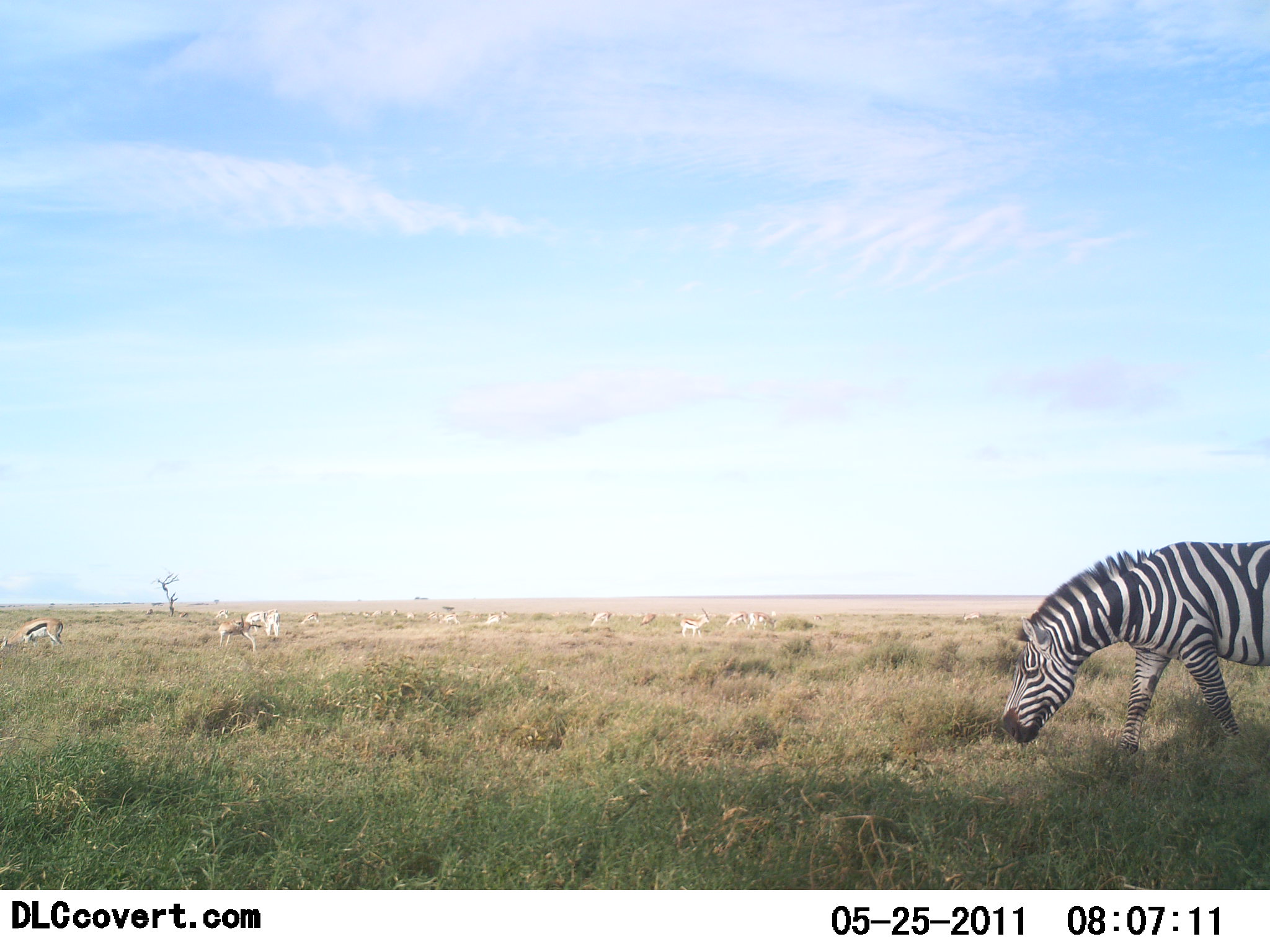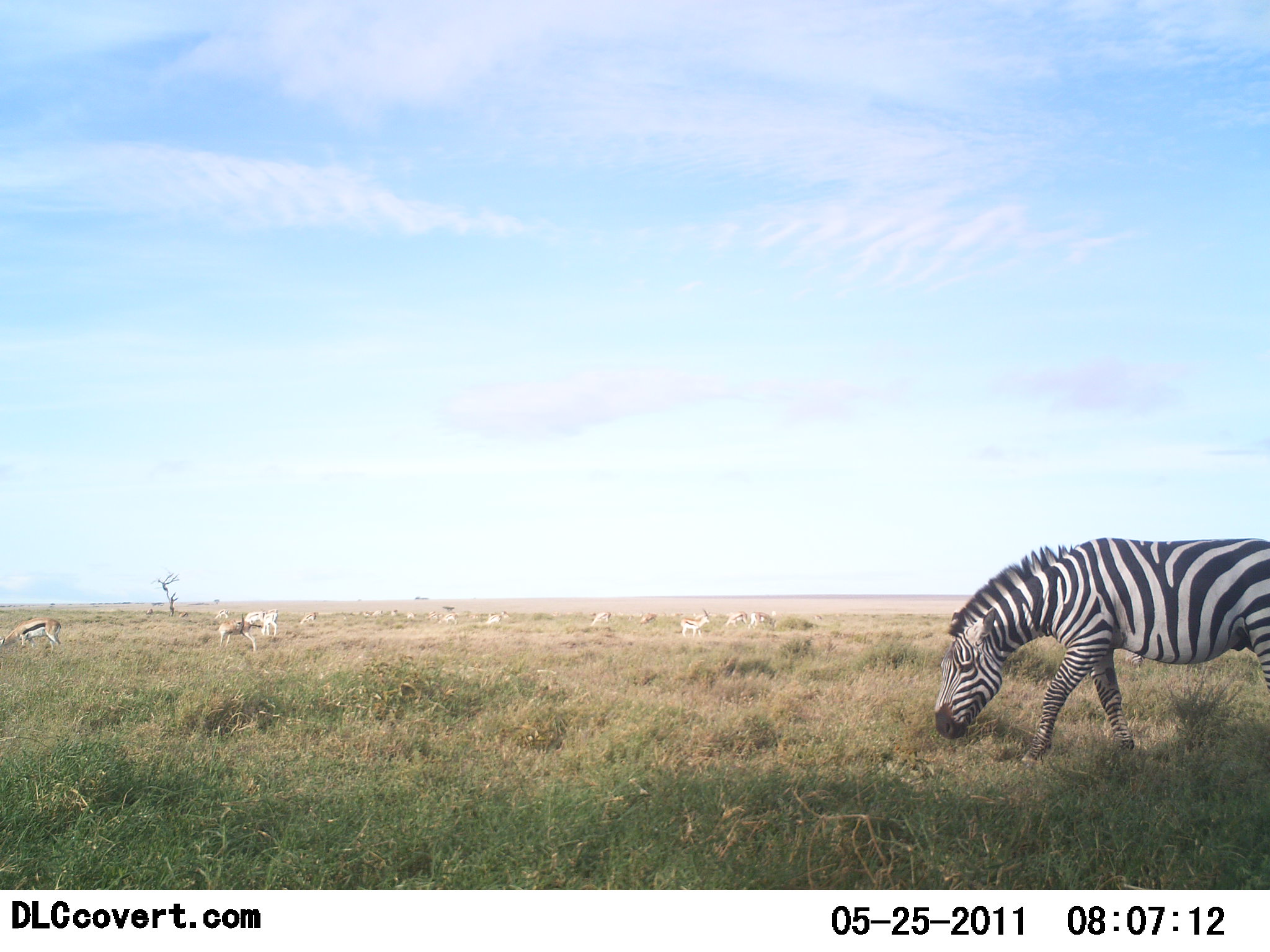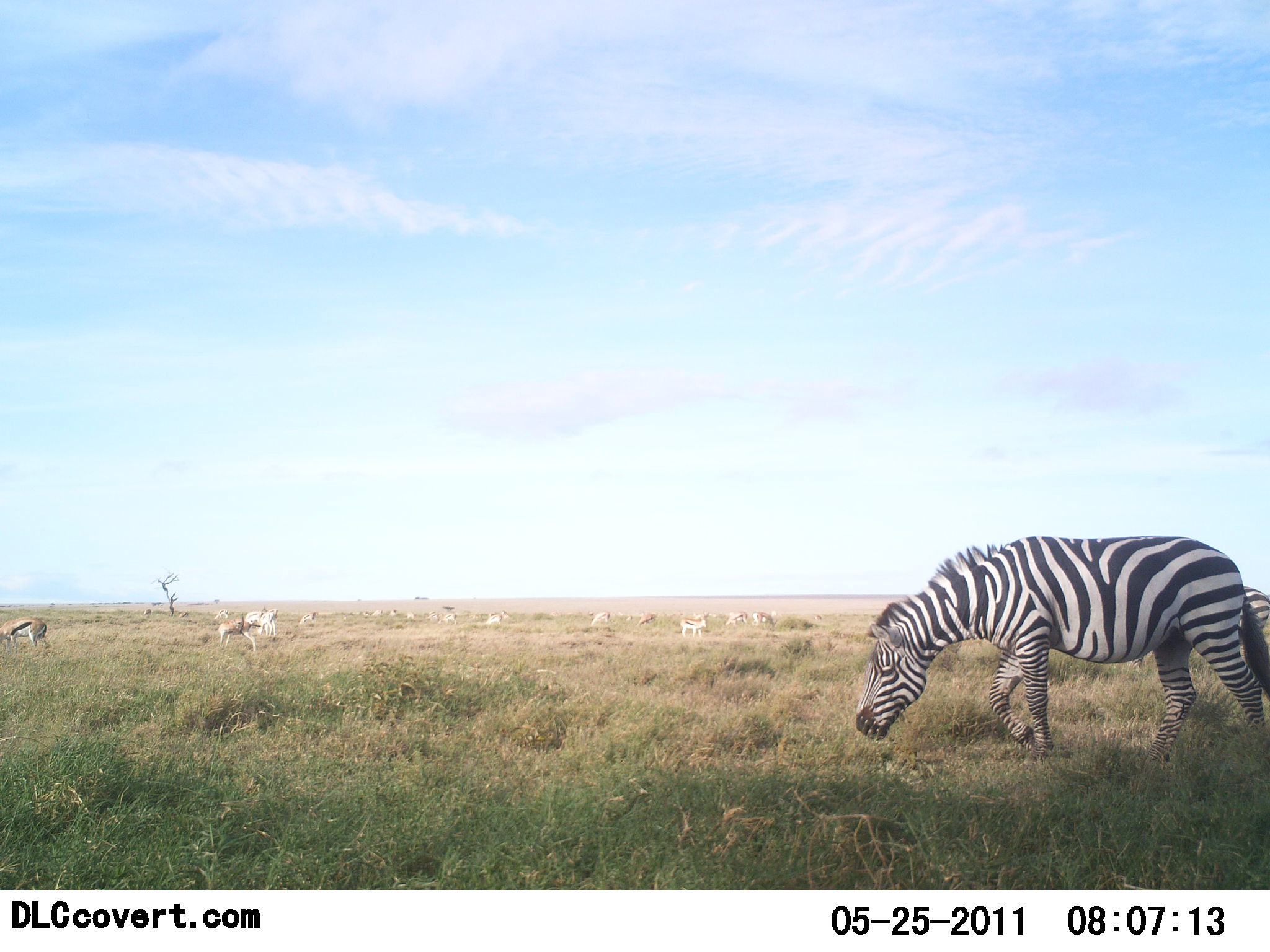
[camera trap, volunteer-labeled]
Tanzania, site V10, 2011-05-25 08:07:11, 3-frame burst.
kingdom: Animalia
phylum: Chordata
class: Mammalia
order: Artiodactyla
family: Bovidae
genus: Eudorcas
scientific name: Eudorcas thomsonii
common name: thomson's gazelle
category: gazellethomsons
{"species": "gazellethomsons (thomson's gazelle) (Eudorcas thomsonii)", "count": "11-50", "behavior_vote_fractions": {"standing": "38%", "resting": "0%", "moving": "12%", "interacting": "0%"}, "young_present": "0%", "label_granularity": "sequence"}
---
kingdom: Animalia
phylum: Chordata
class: Mammalia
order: Perissodactyla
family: Equidae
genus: Equus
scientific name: Equus quagga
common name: plains zebra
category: zebra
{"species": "zebra (plains zebra) (Equus quagga)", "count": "1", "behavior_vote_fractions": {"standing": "6%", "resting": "0%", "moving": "44%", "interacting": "0%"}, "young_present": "0%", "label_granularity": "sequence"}